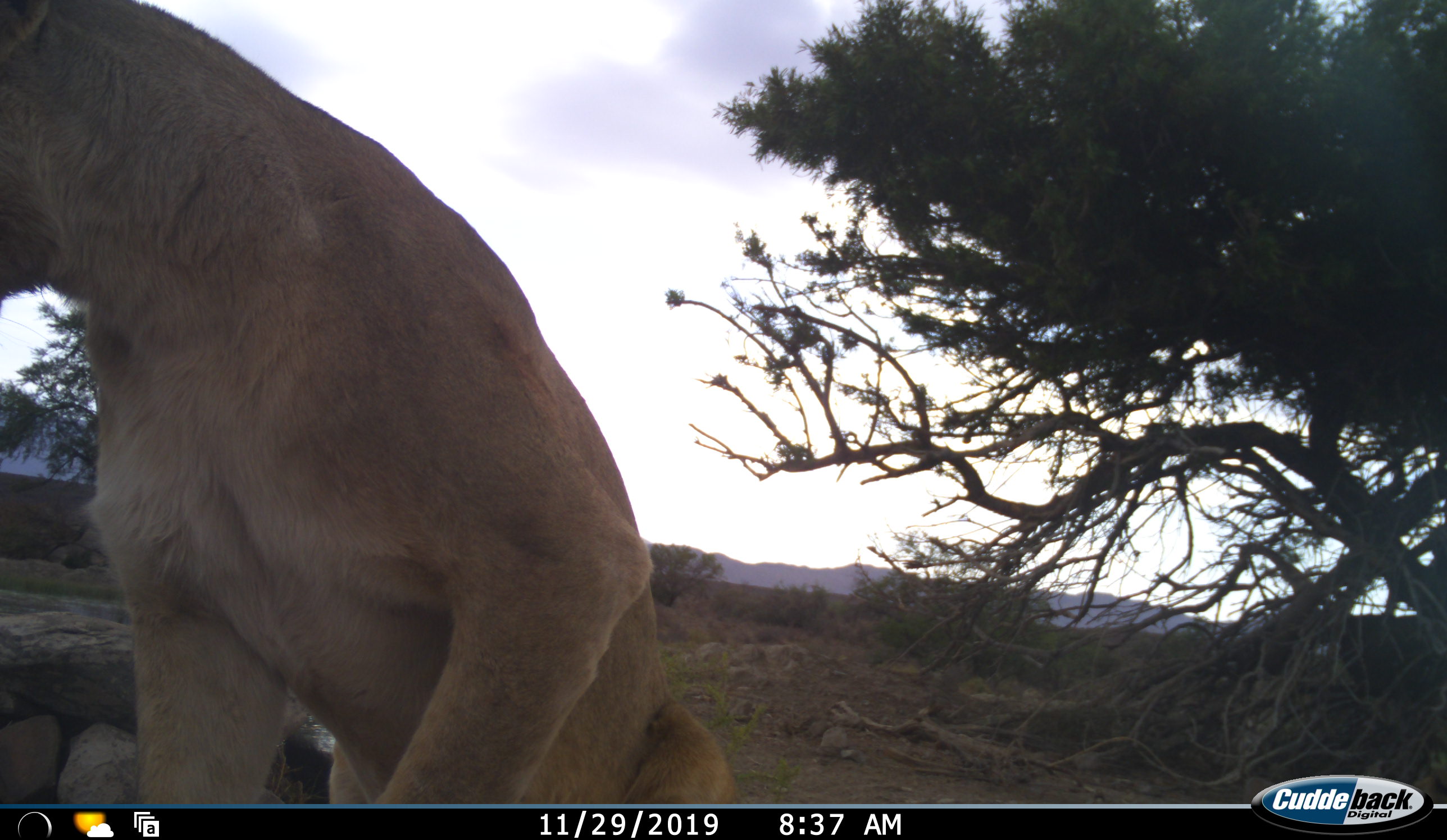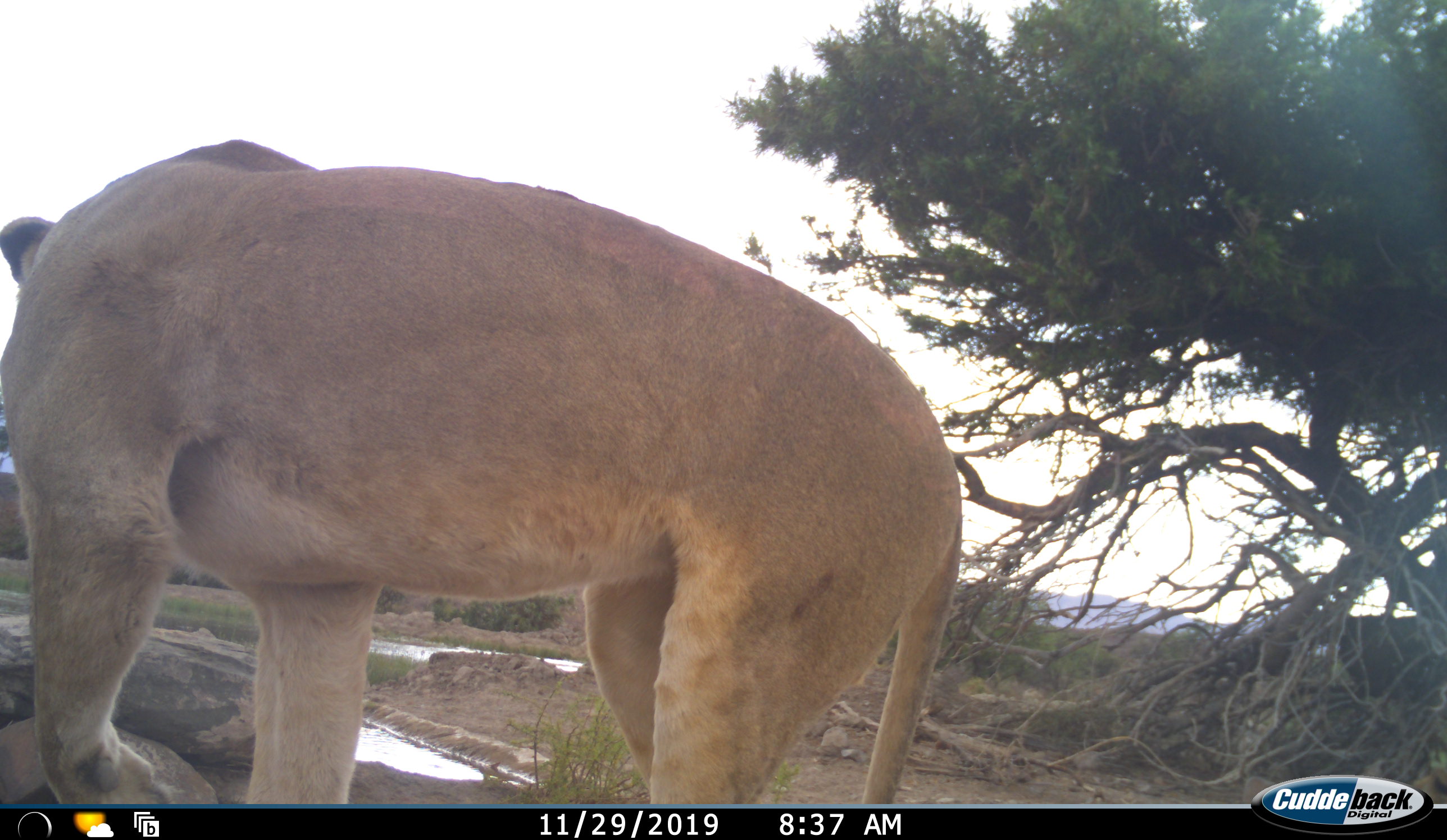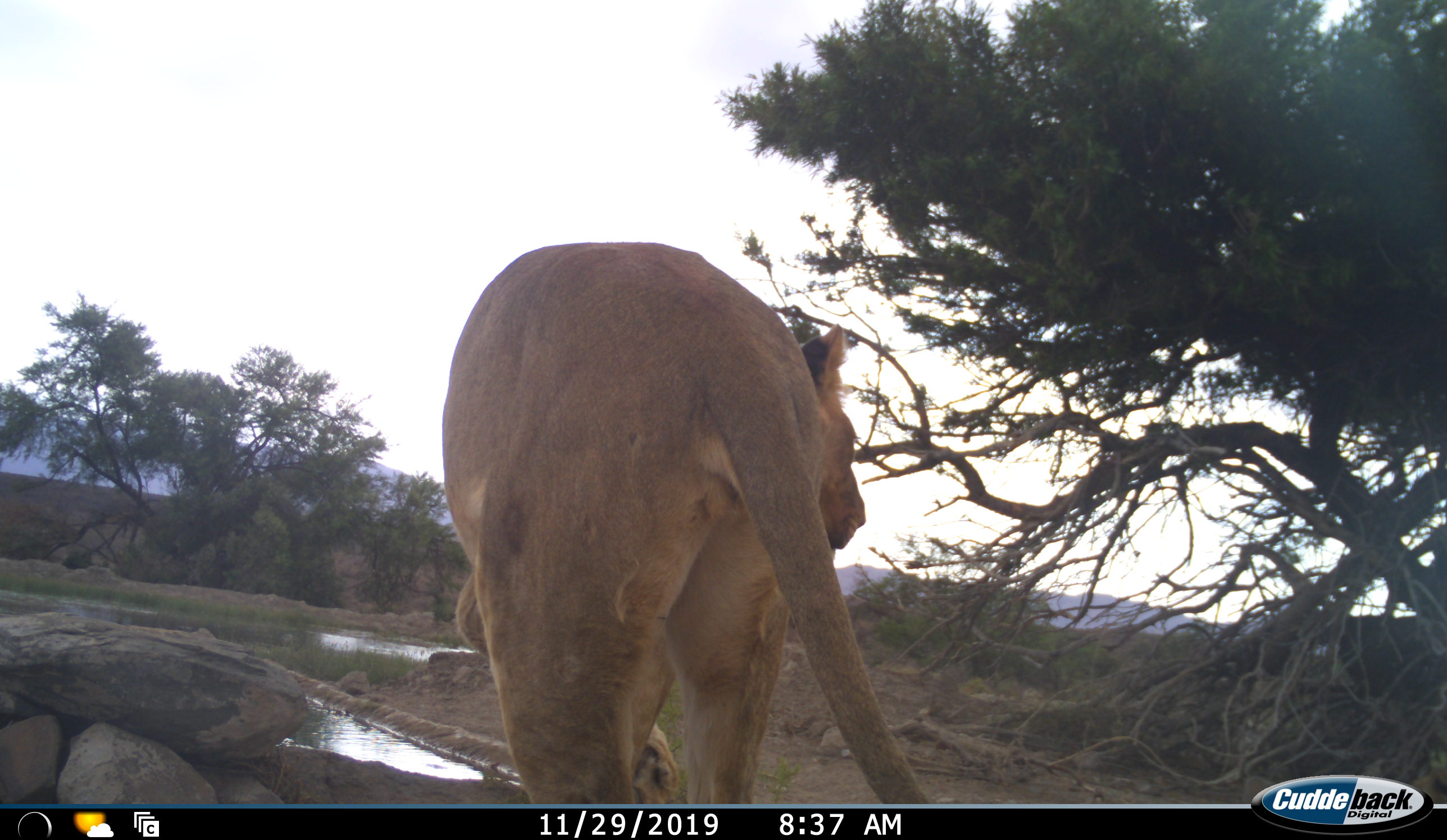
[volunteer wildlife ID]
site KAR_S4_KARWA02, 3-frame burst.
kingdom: Animalia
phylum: Chordata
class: Mammalia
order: Carnivora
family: Felidae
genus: Panthera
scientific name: Panthera leo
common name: lion female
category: lionfemale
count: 1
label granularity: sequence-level